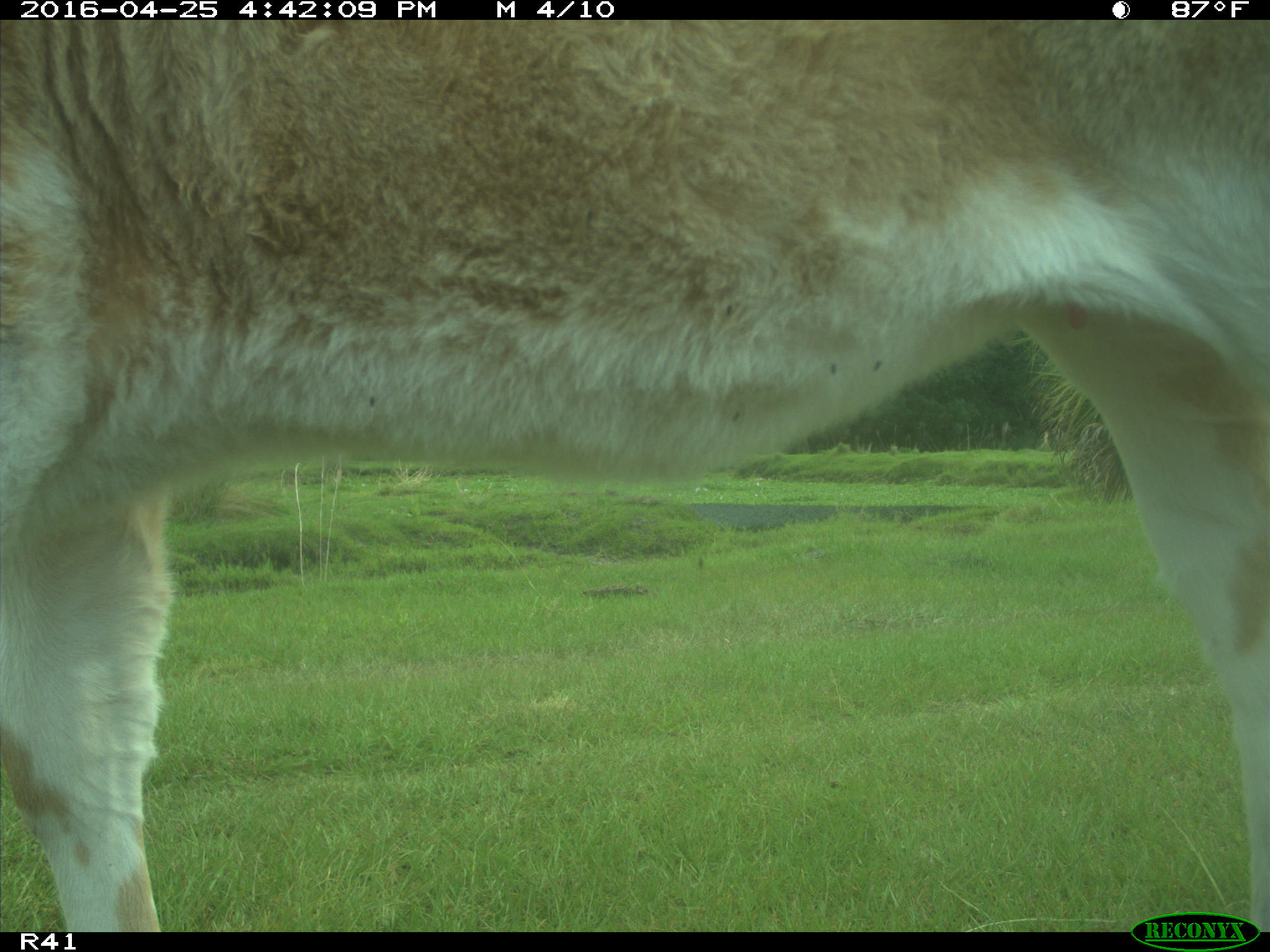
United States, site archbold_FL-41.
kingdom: Animalia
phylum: Chordata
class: Mammalia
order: Artiodactyla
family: Bovidae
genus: Bos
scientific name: Bos taurus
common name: domestic cow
Bos taurus (domestic cow).